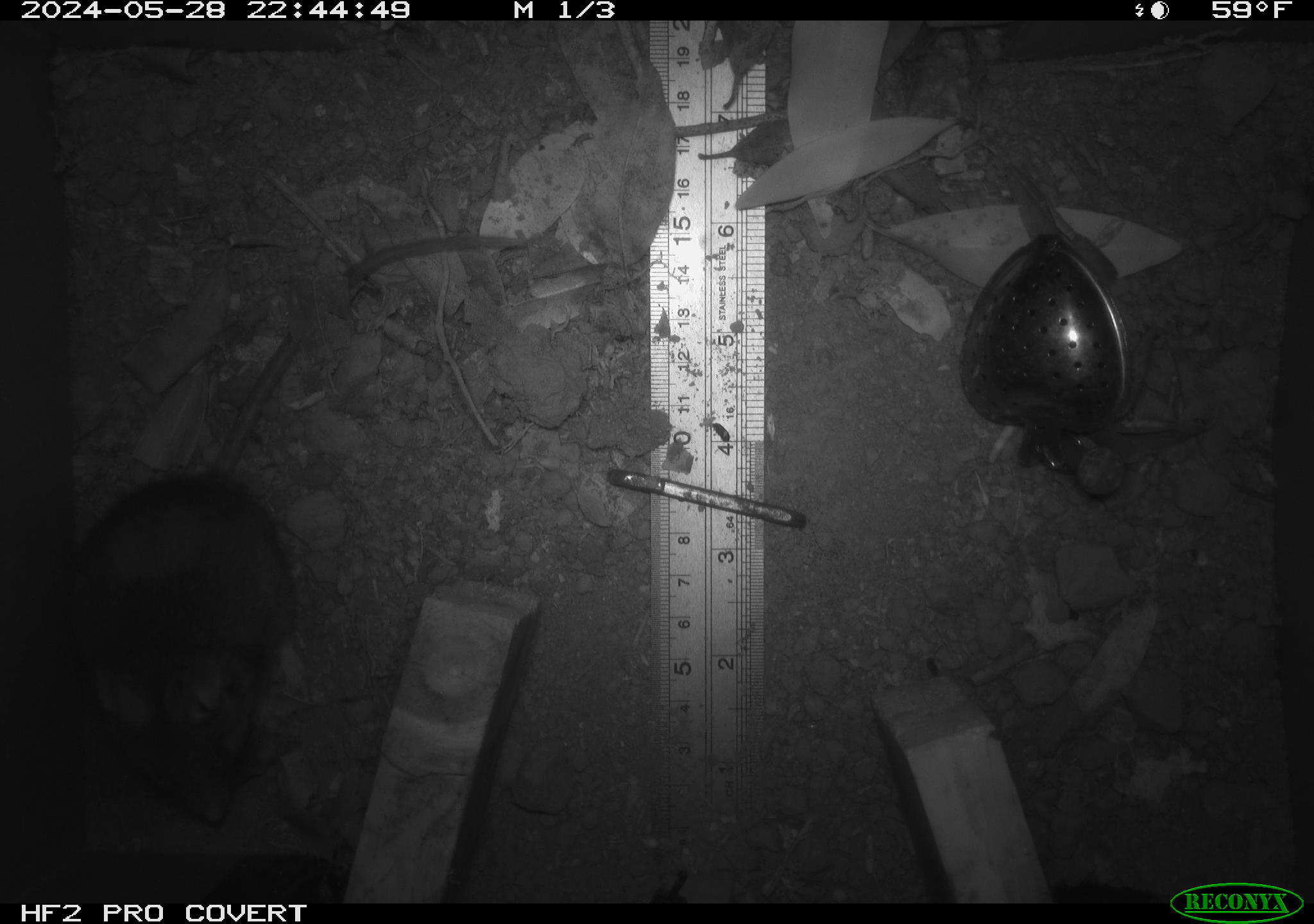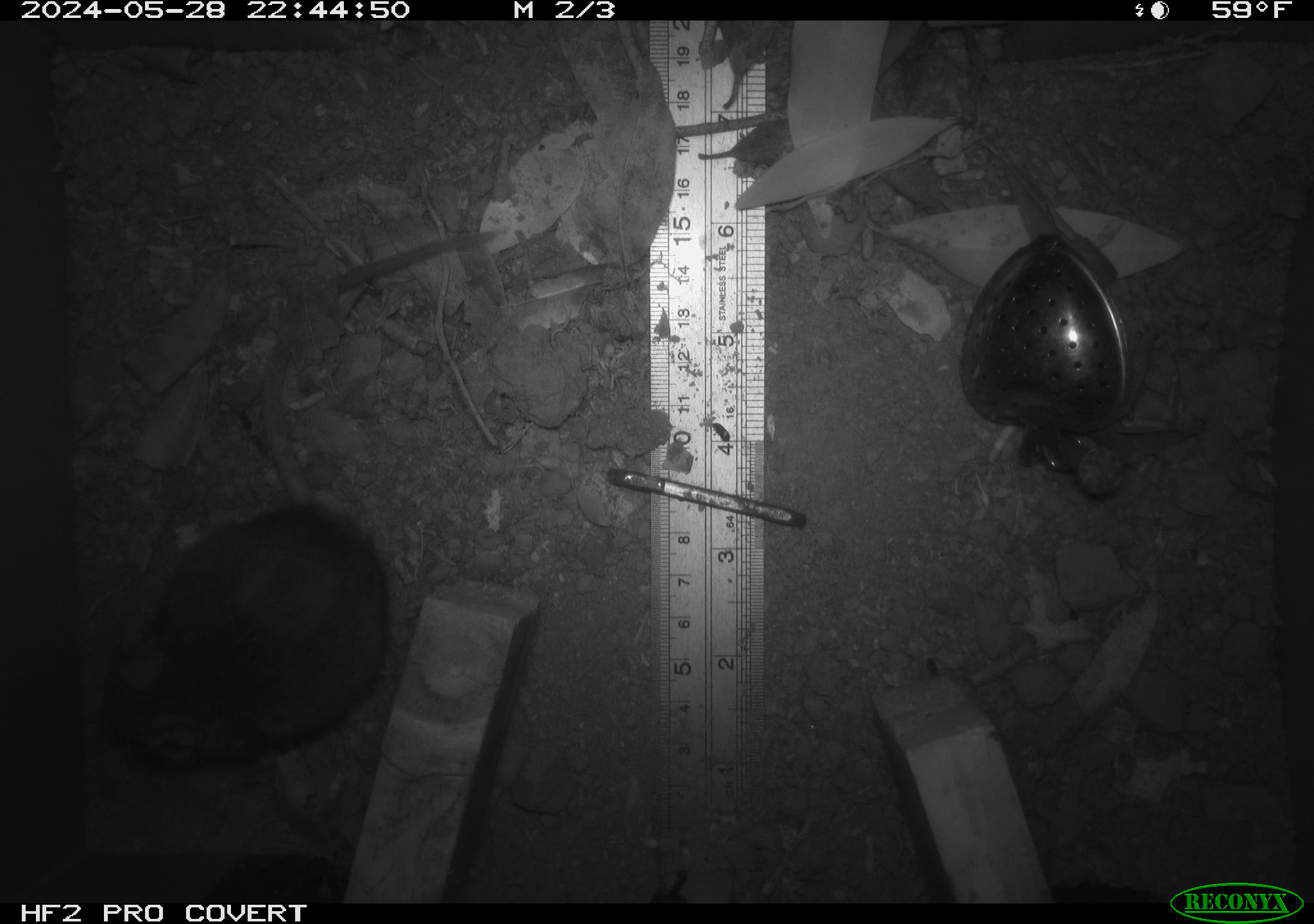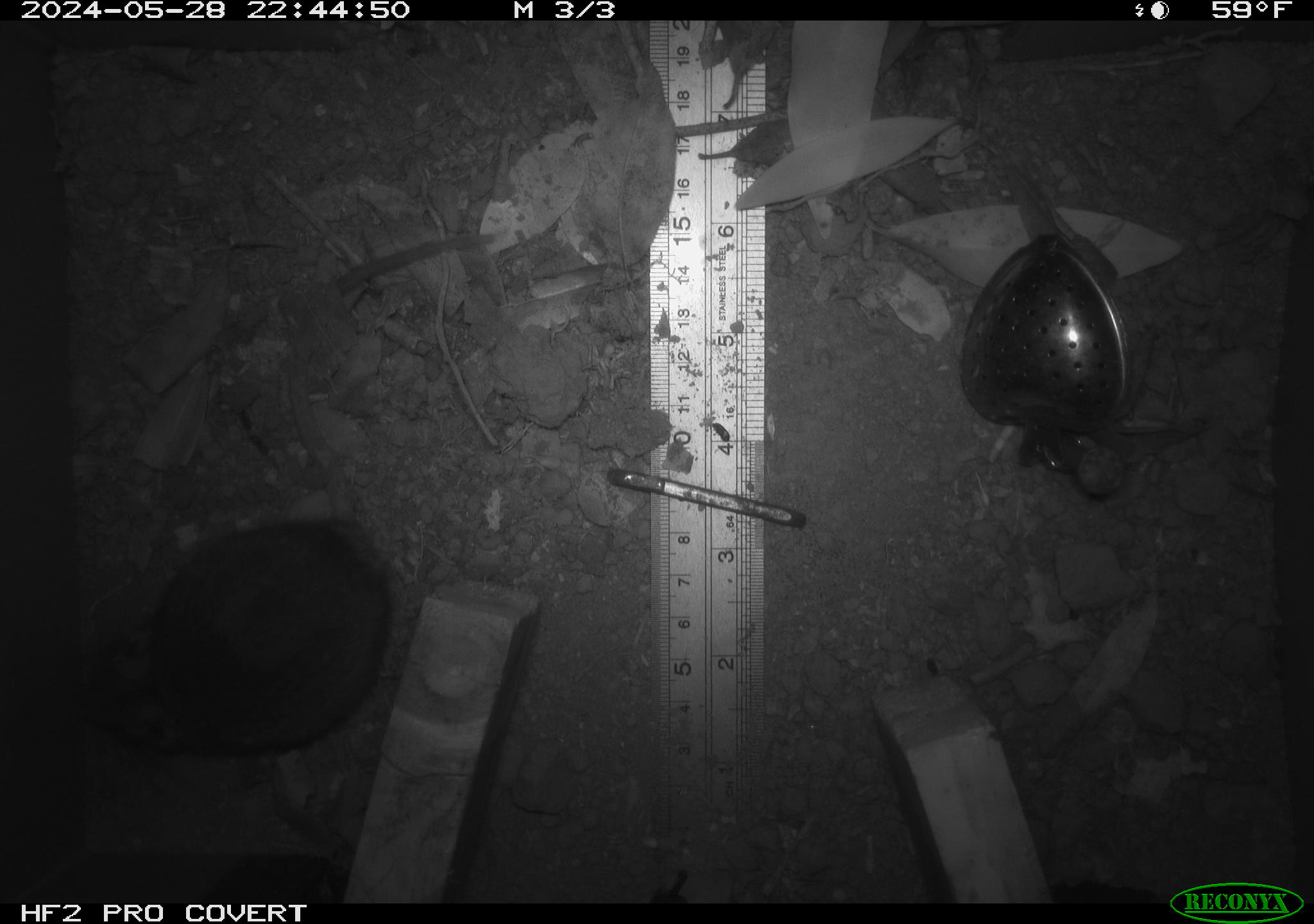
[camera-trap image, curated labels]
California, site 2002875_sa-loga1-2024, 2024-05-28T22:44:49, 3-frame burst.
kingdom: Animalia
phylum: Chordata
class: Mammalia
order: Rodentia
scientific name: Rodentia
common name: rodent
Rodent (Rodentia).